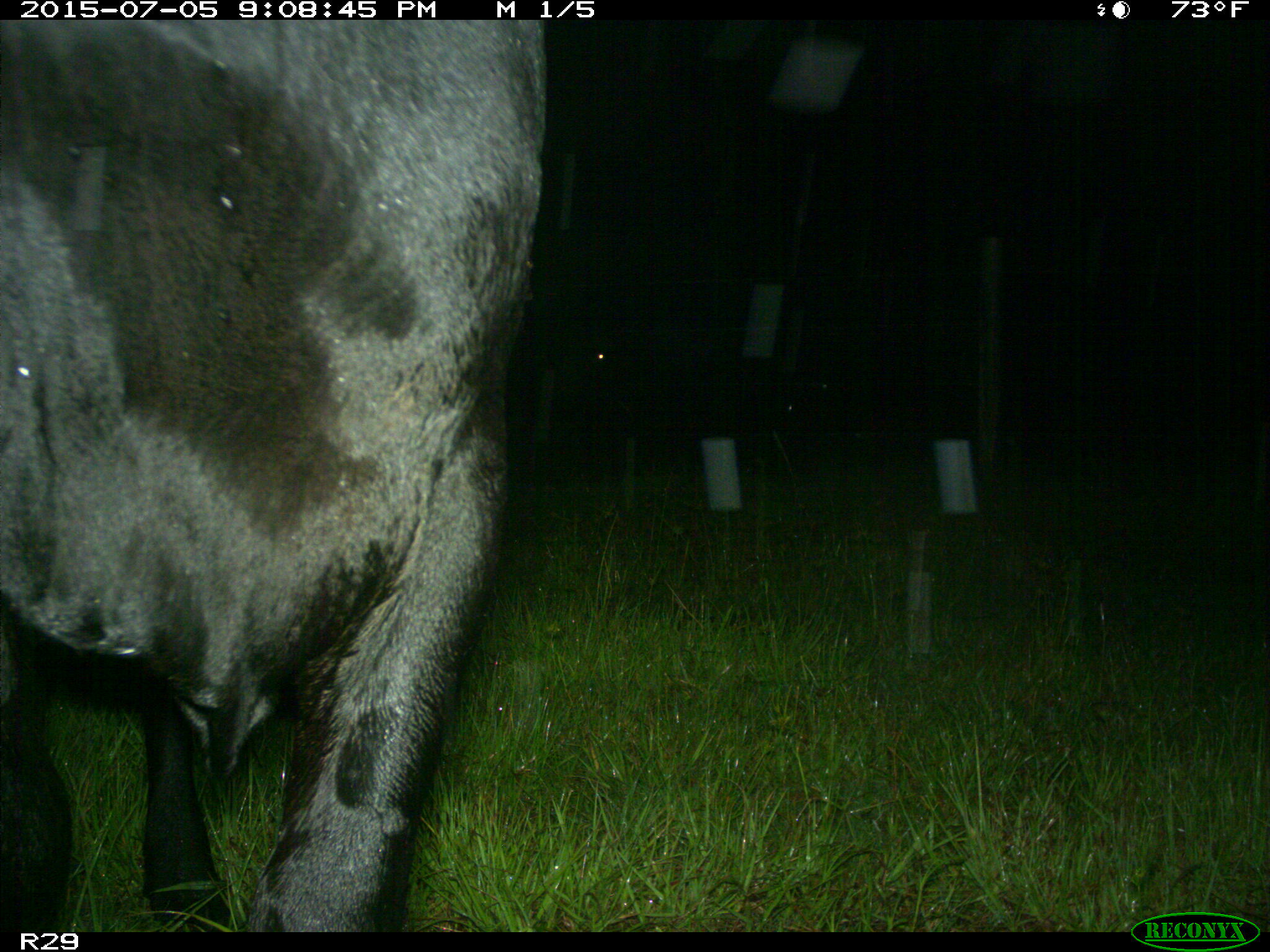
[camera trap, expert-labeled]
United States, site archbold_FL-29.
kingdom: Animalia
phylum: Chordata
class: Mammalia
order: Artiodactyla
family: Bovidae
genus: Bos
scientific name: Bos taurus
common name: domestic cow